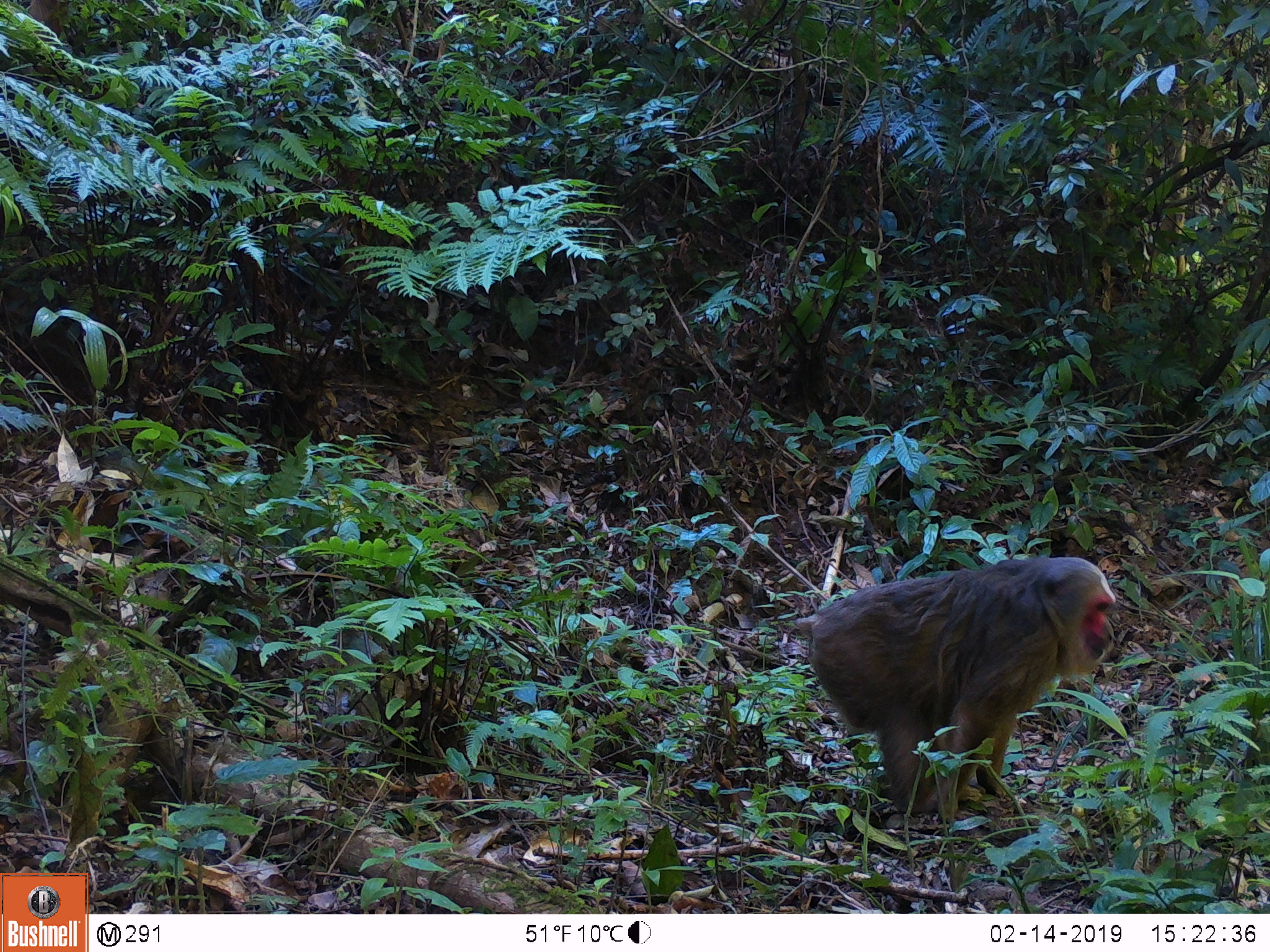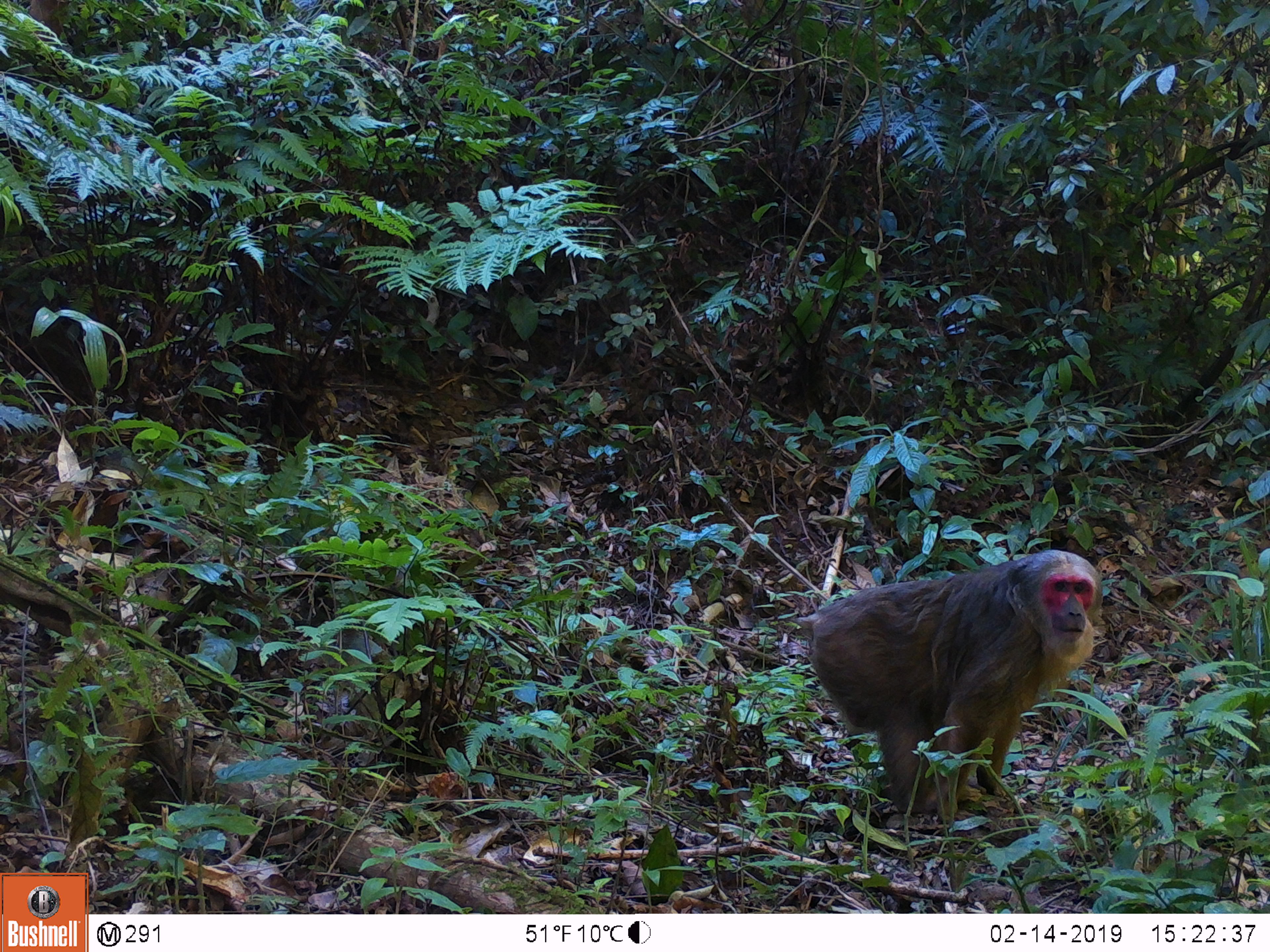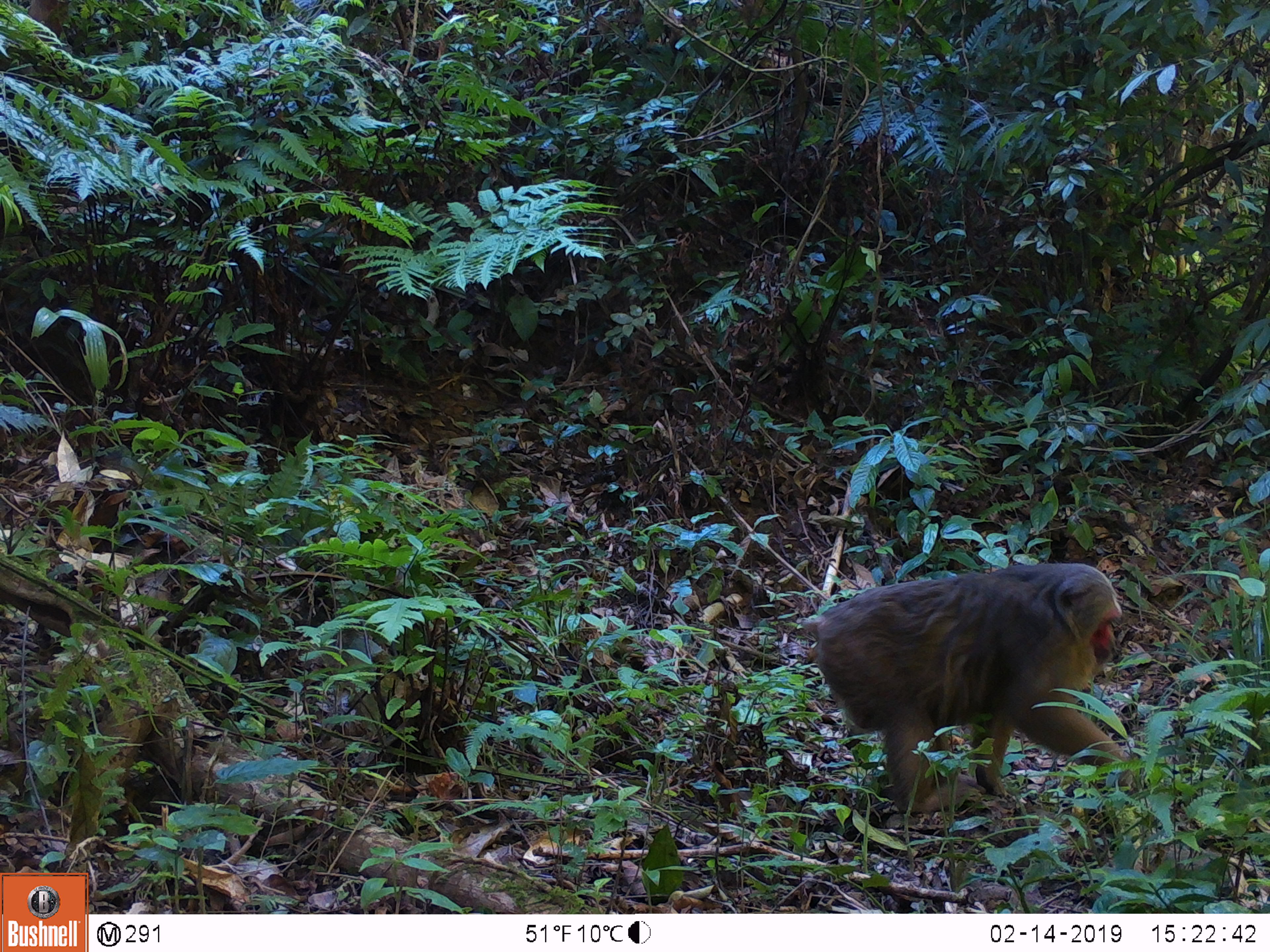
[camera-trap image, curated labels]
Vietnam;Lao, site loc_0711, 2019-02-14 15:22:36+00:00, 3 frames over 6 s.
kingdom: Animalia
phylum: Chordata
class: Mammalia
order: Primates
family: Cercopithecidae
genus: Macaca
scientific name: Macaca arctoides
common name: stump-tailed macaque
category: stump tailed macaque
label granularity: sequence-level